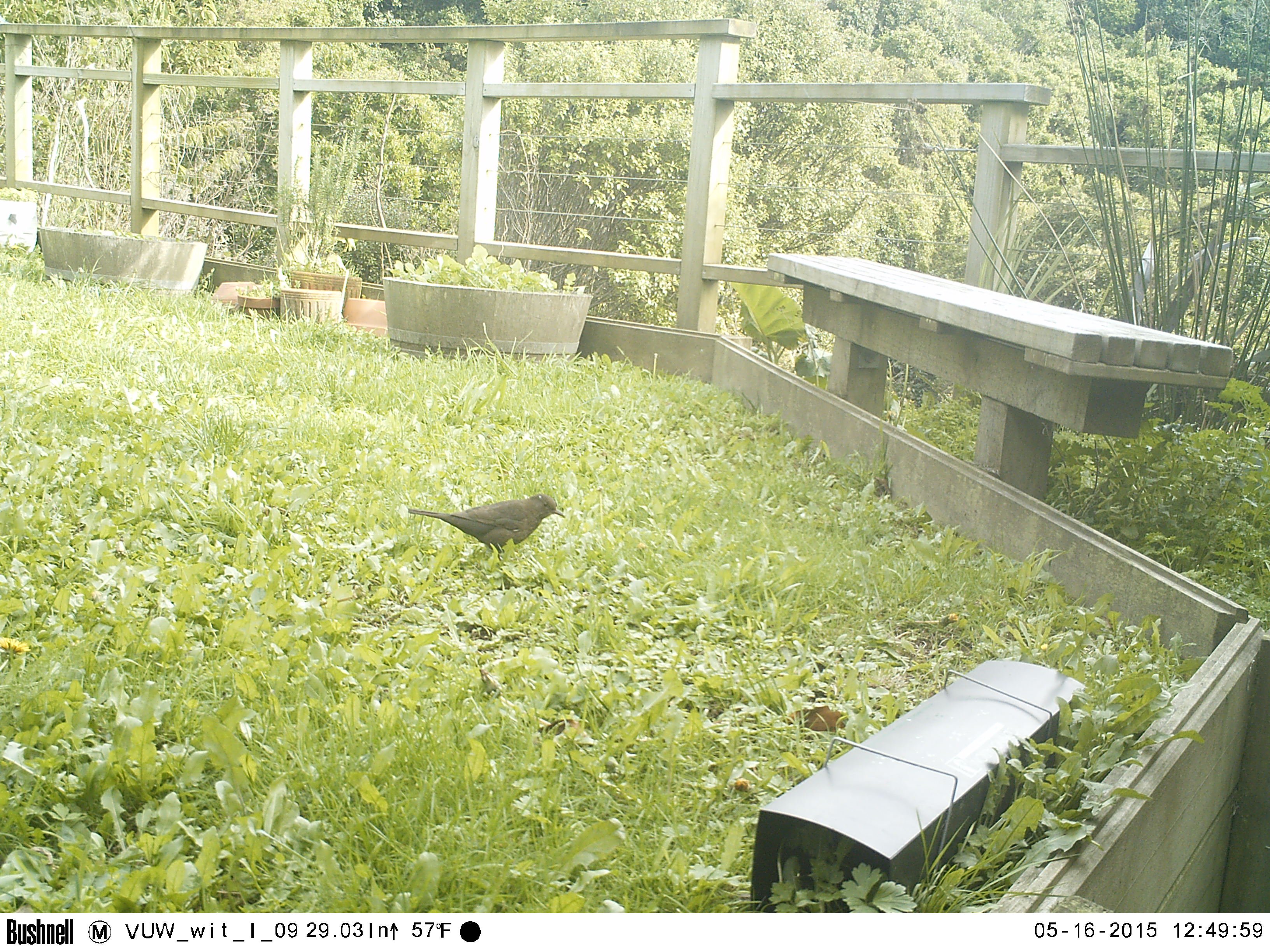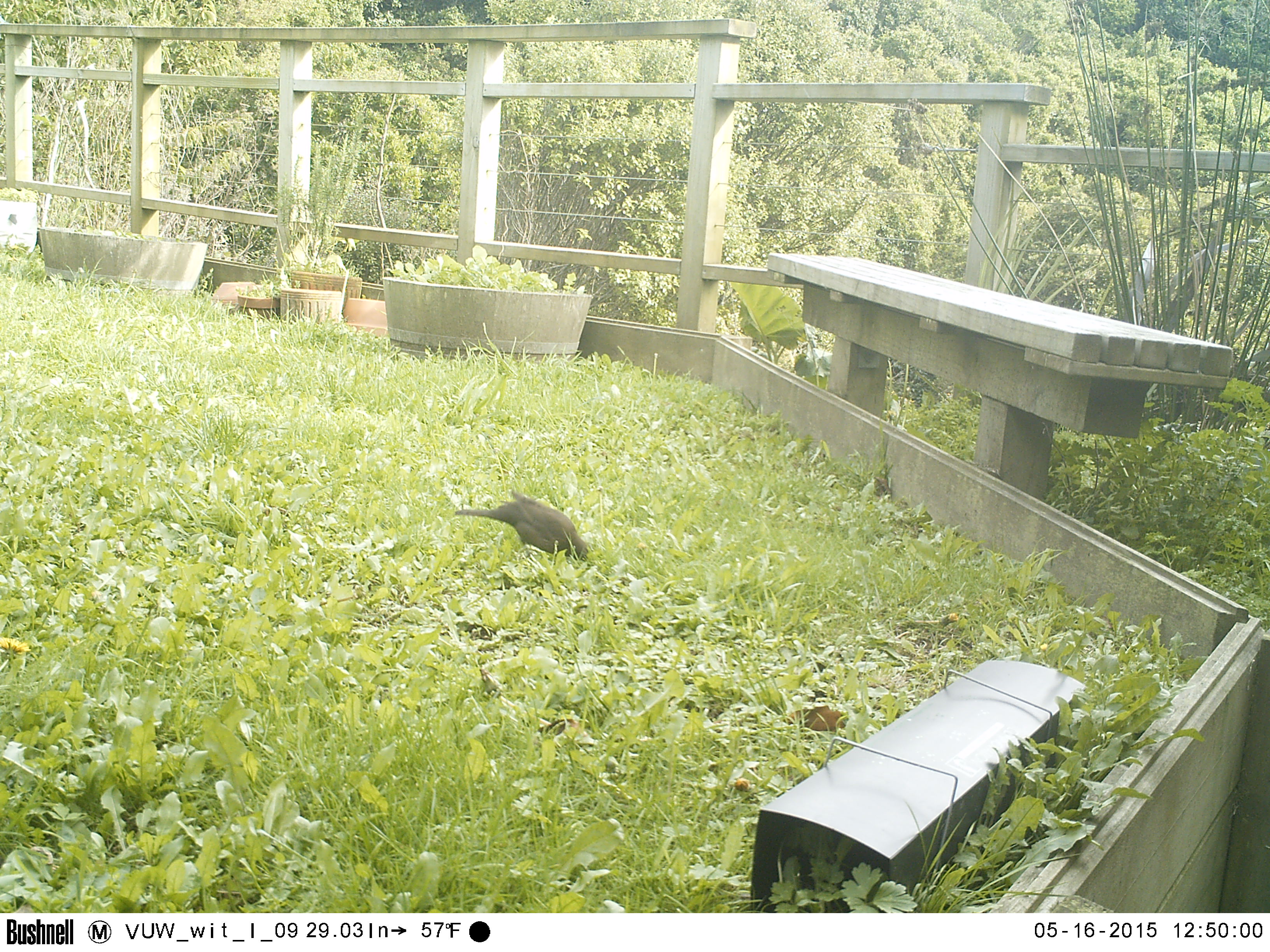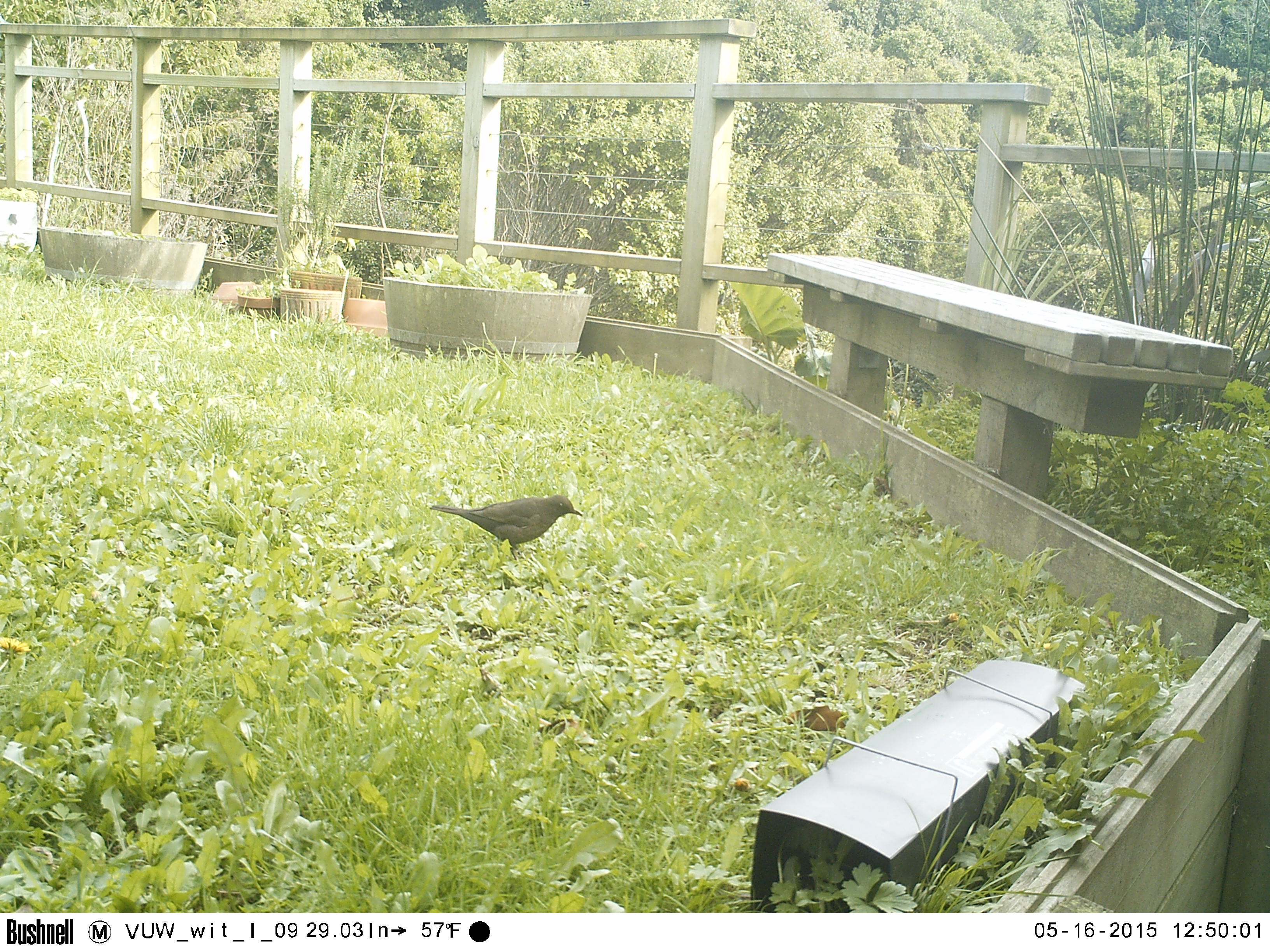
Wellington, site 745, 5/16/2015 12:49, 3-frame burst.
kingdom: Animalia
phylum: Chordata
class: Aves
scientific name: Aves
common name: bird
Bird (Aves).